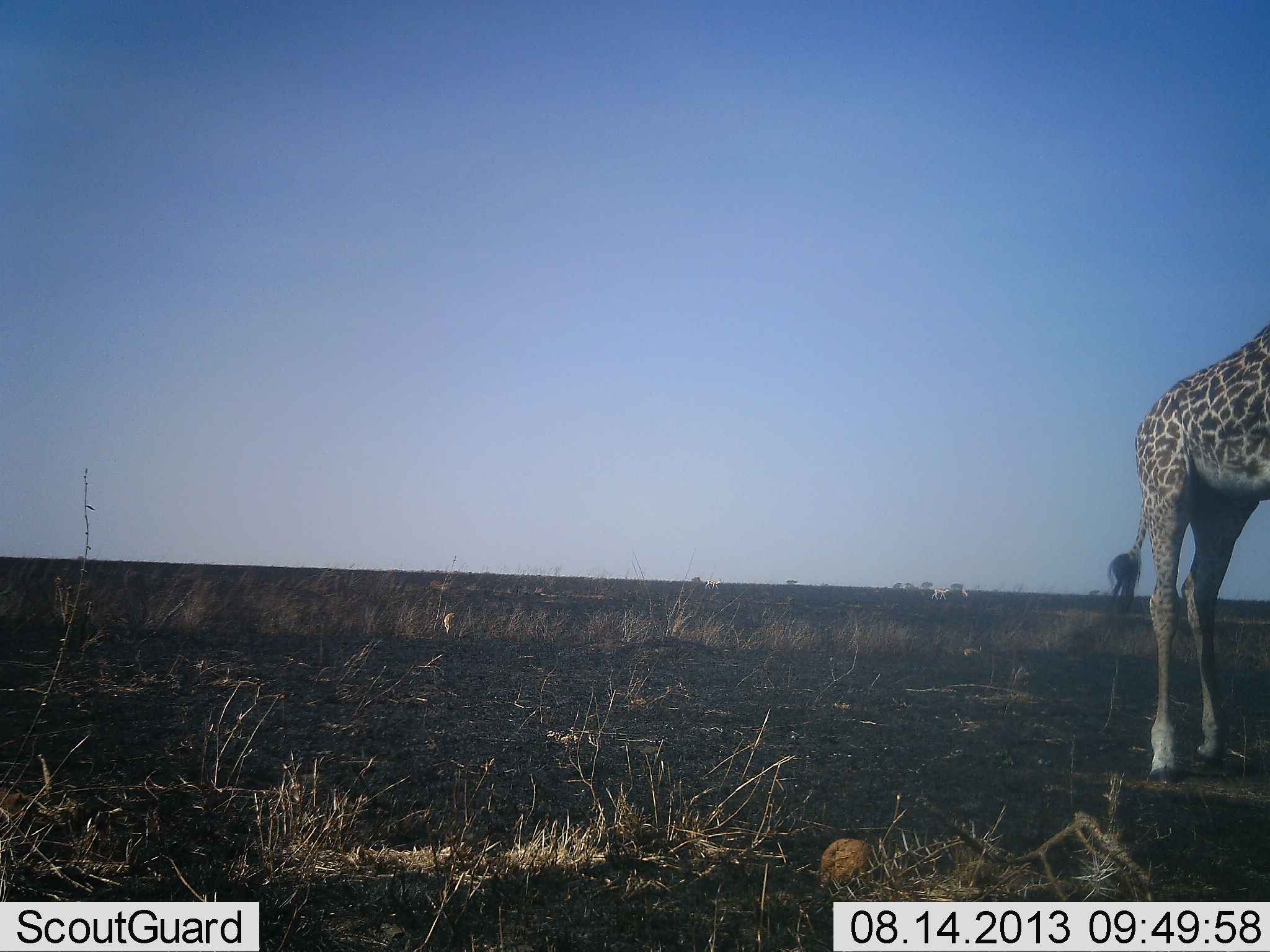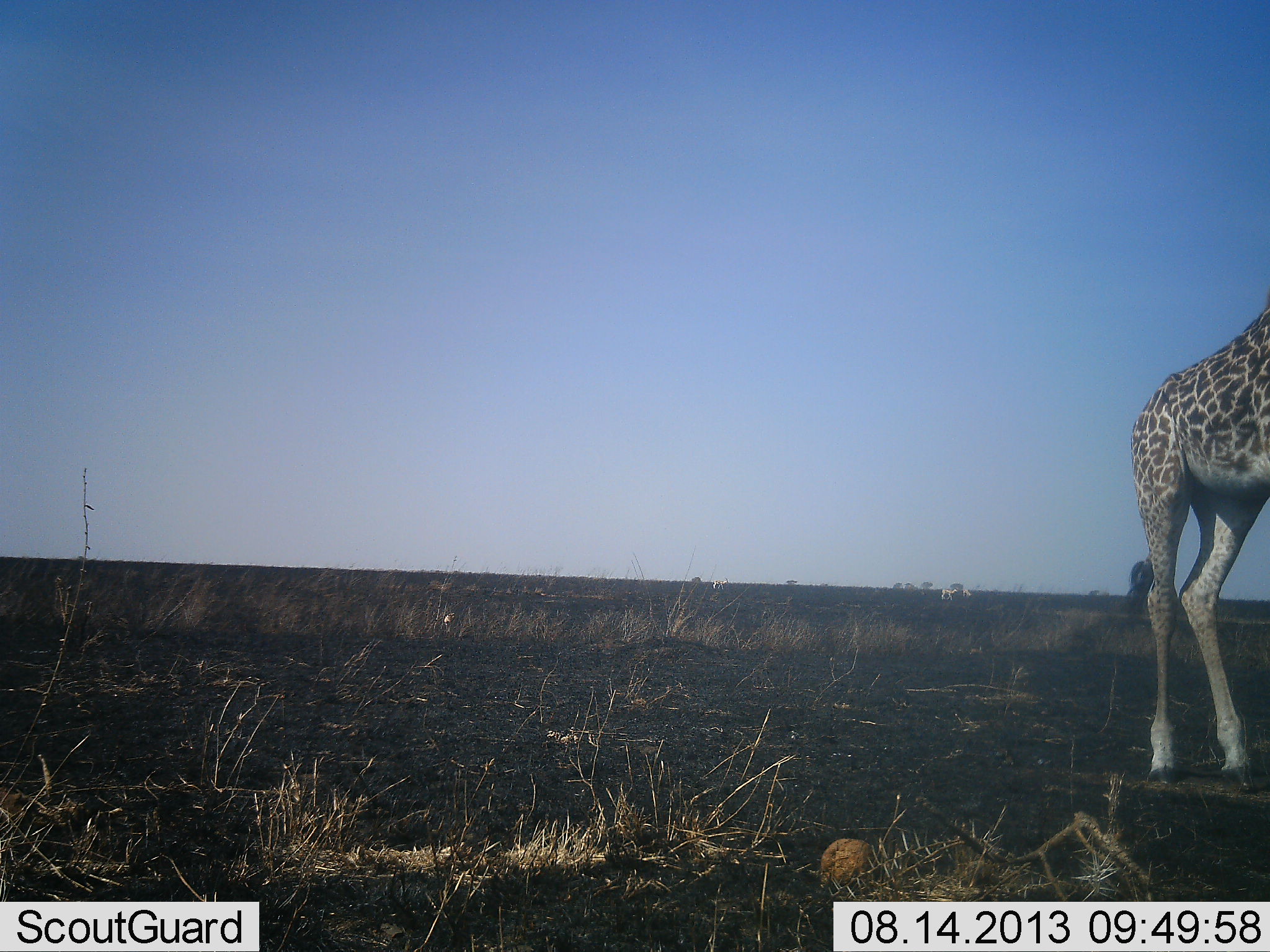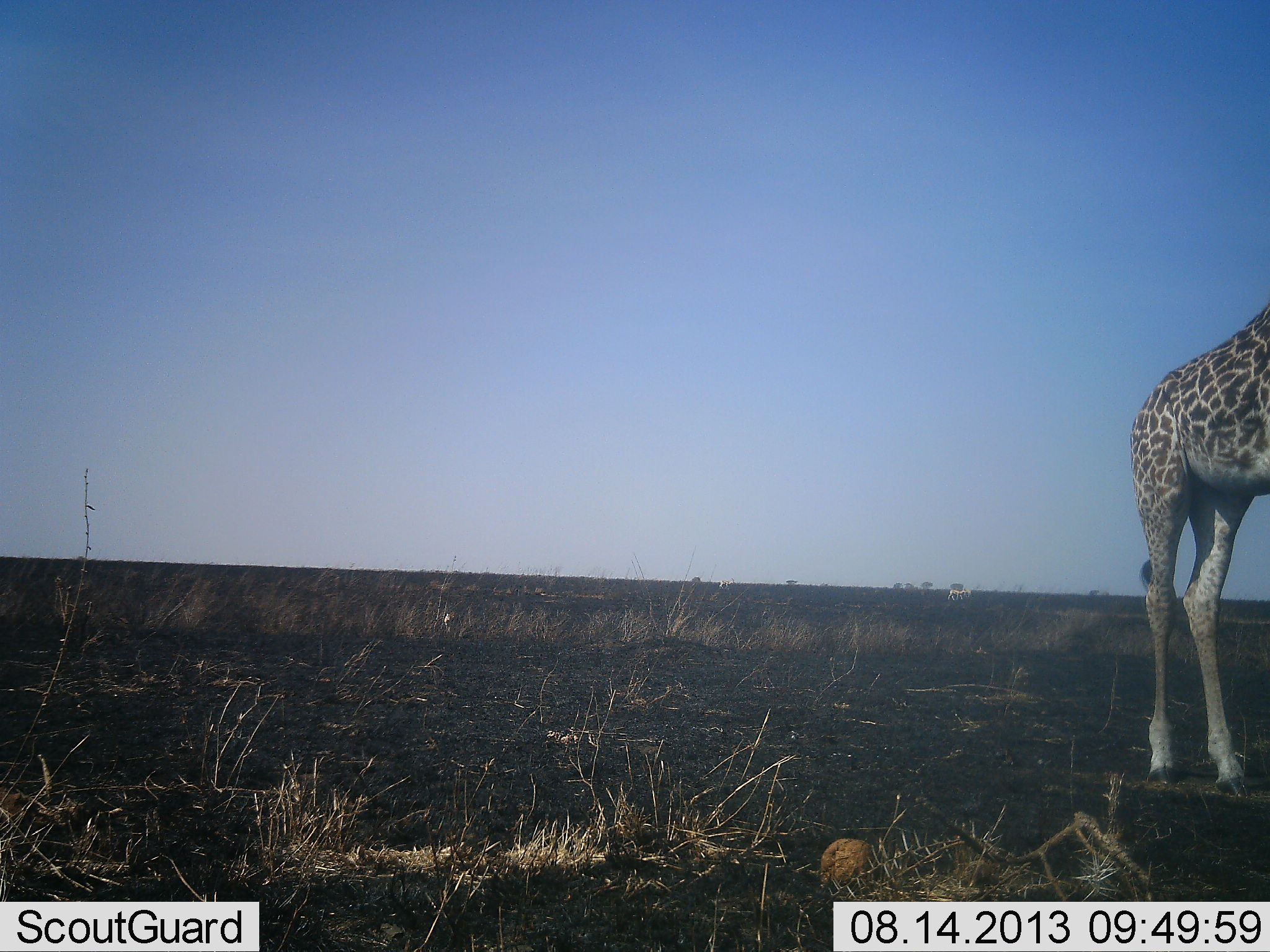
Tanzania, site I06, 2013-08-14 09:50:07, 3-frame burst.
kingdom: Animalia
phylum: Chordata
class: Mammalia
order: Artiodactyla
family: Giraffidae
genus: Giraffa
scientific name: Giraffa camelopardalis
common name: giraffe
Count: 1.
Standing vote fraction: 92%.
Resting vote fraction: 0%.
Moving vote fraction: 25%.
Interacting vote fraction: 0%.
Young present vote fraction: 0%.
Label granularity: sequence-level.